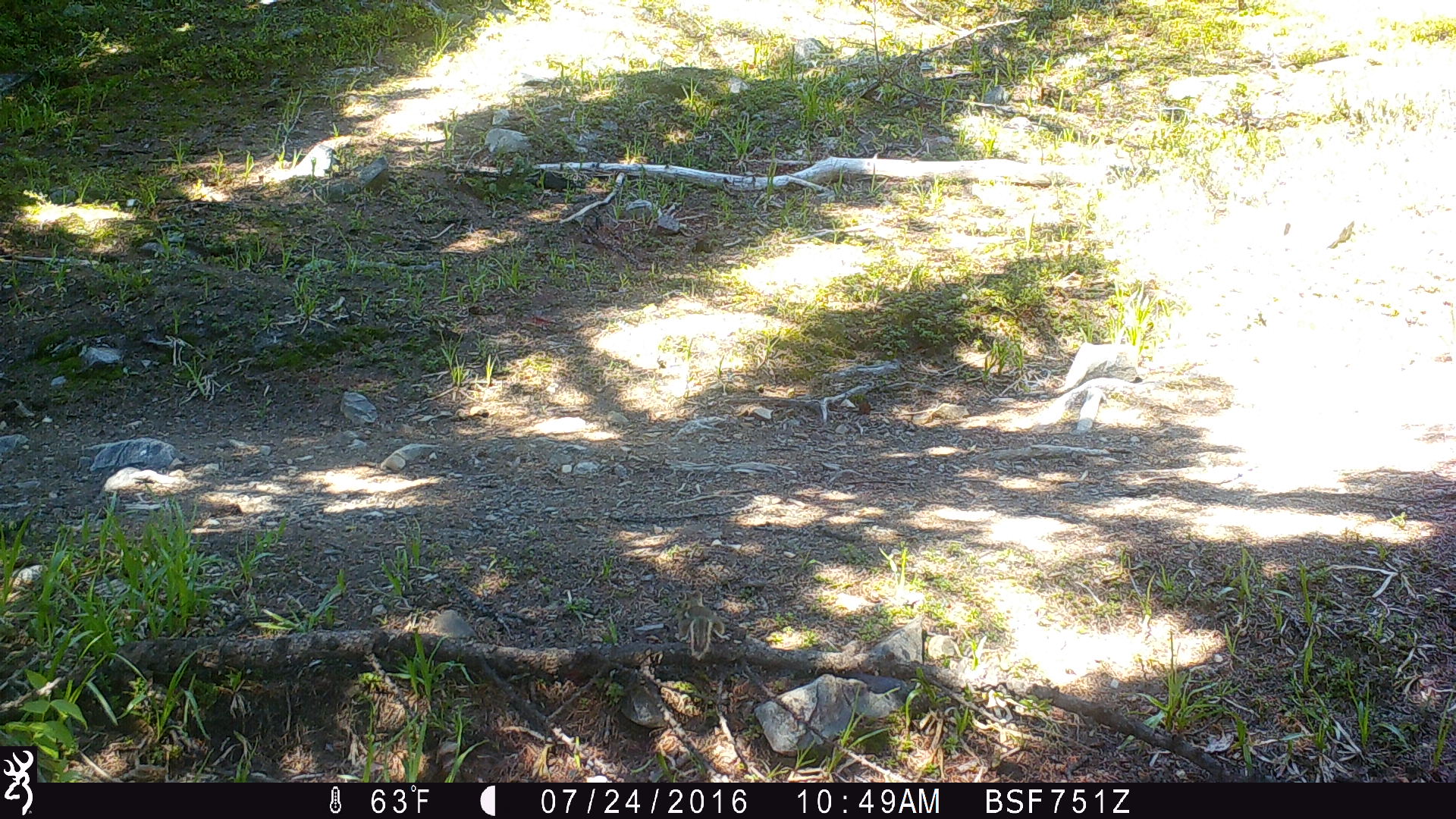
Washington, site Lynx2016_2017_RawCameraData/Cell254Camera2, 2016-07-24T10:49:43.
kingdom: Animalia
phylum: Chordata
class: Mammalia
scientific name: Mammalia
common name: small mammal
Small mammal (Mammalia). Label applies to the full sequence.